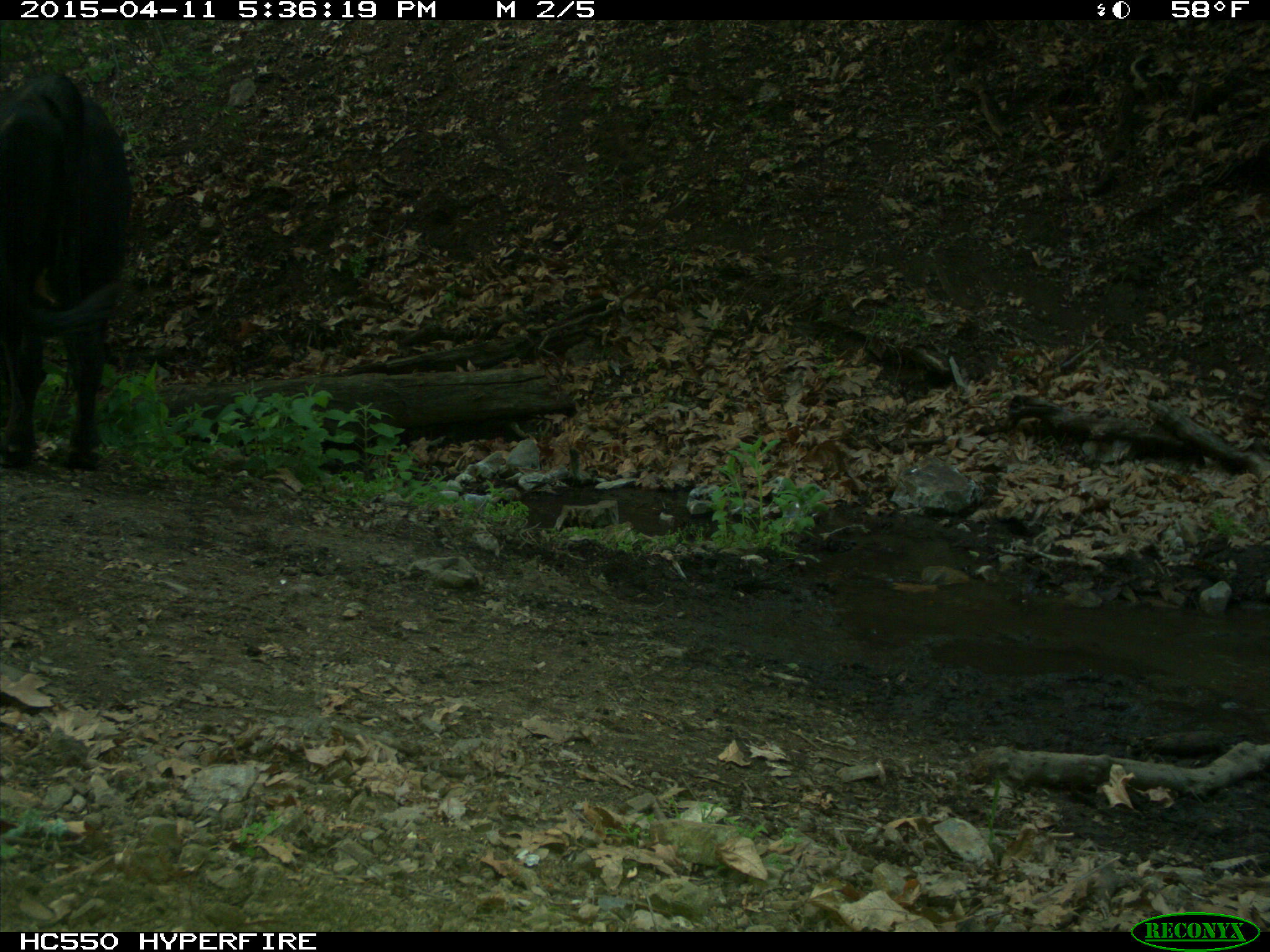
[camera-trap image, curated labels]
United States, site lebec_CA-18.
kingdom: Animalia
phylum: Chordata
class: Mammalia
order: Artiodactyla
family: Bovidae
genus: Bos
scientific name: Bos taurus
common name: domestic cow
Bos taurus (domestic cow).